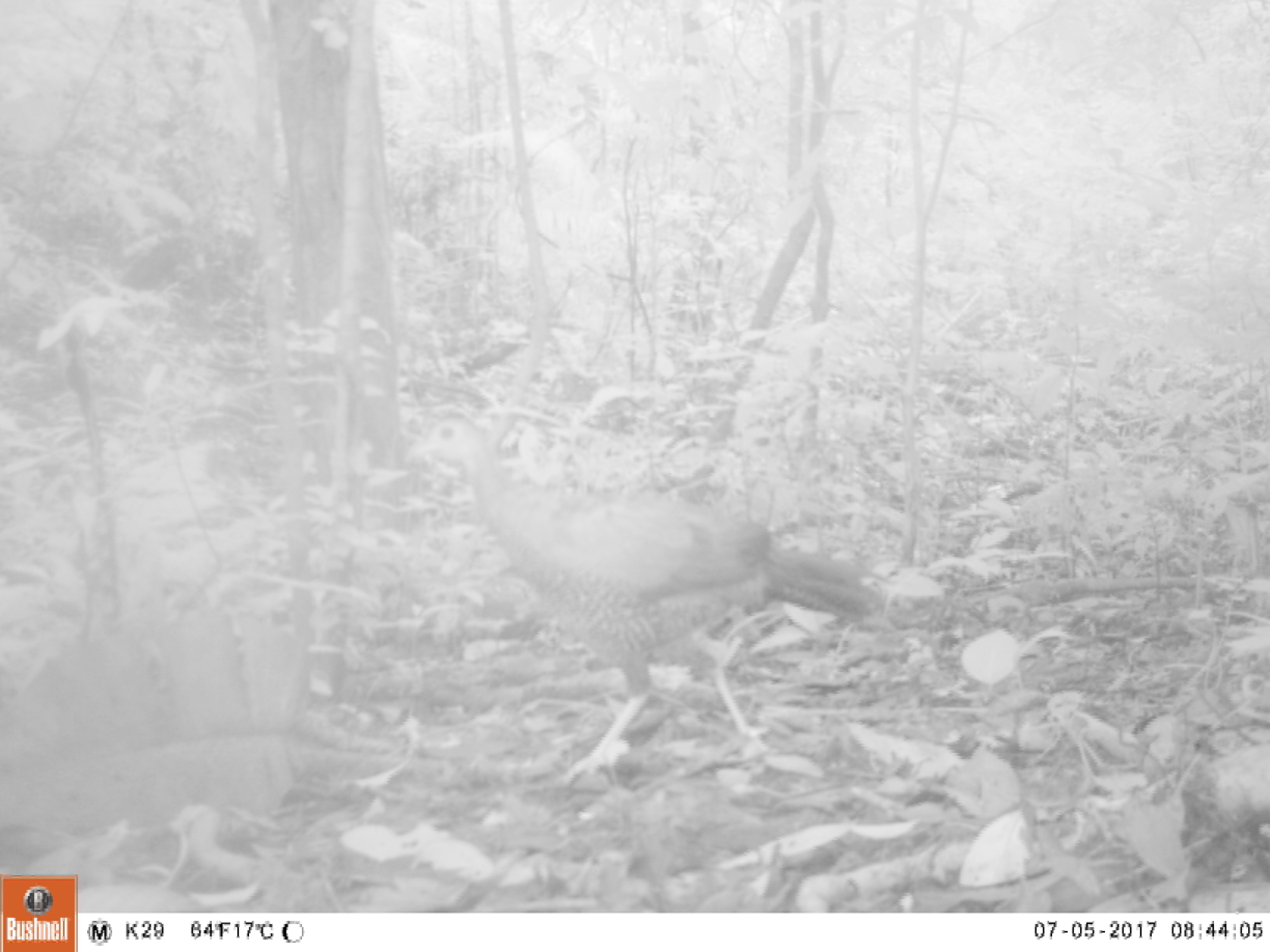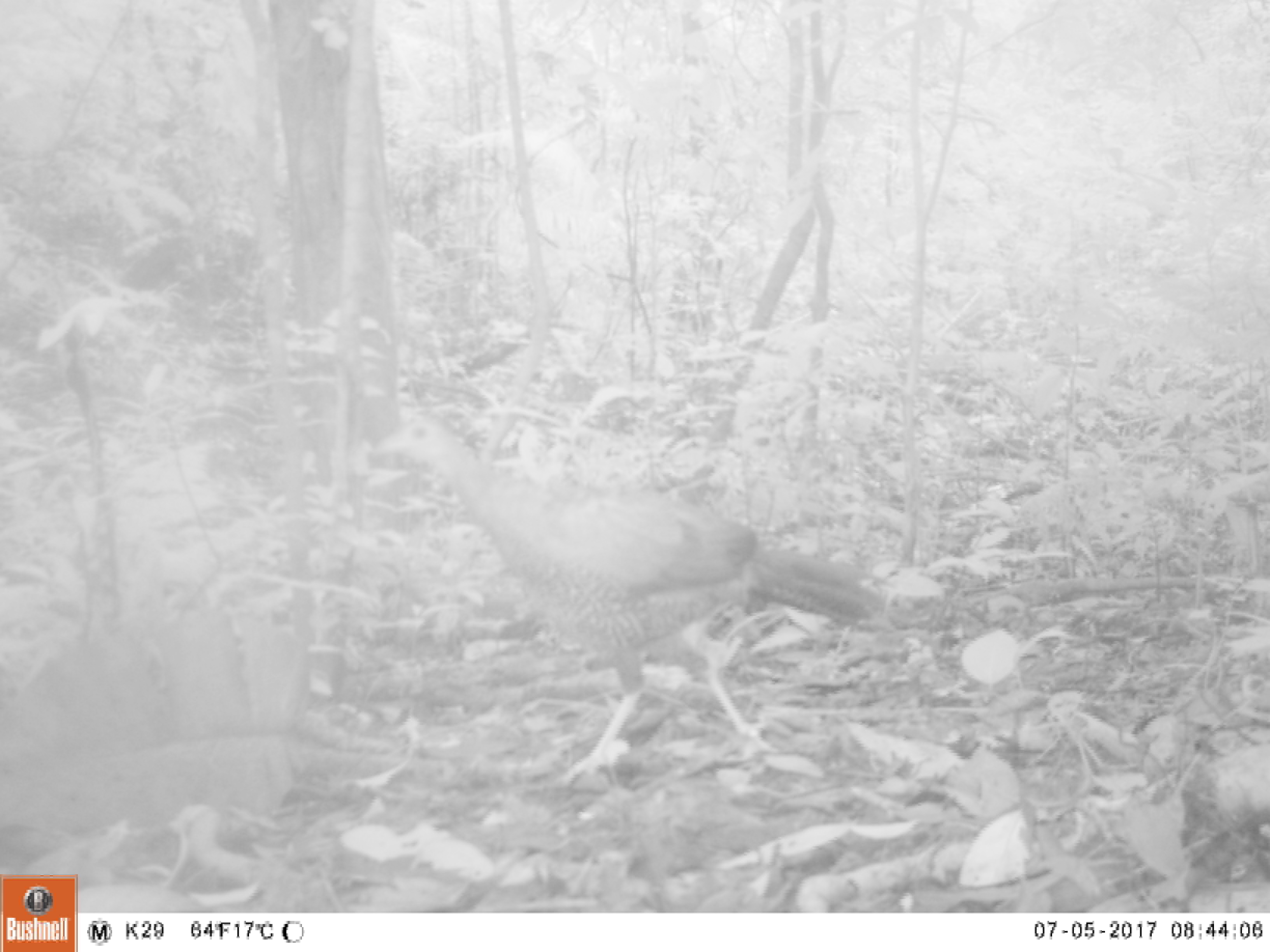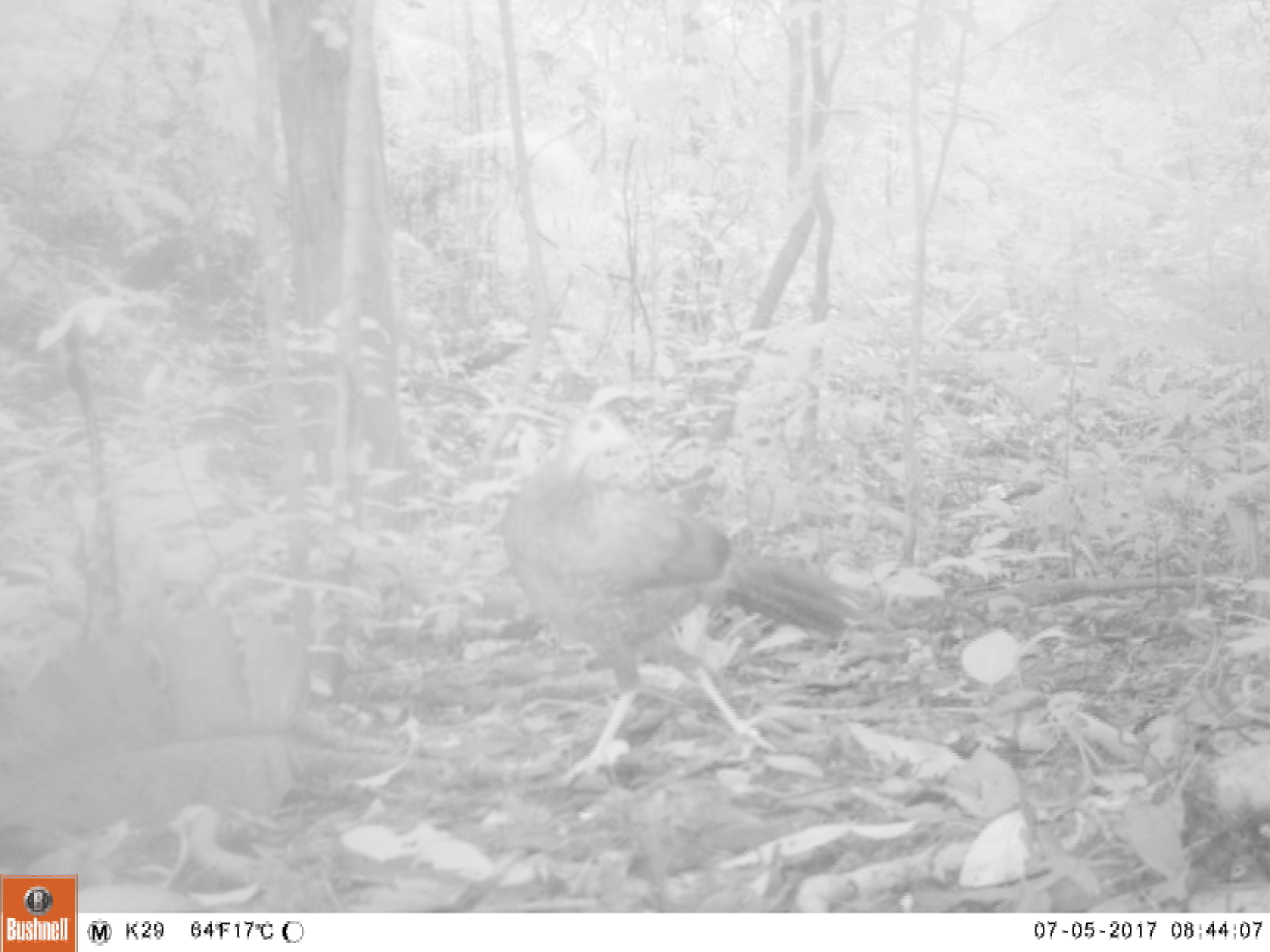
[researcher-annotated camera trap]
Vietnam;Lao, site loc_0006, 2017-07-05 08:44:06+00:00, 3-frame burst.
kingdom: Animalia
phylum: Chordata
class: Aves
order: Galliformes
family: Phasianidae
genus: Lophura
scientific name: Lophura nycthemera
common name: silver pheasant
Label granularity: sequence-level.